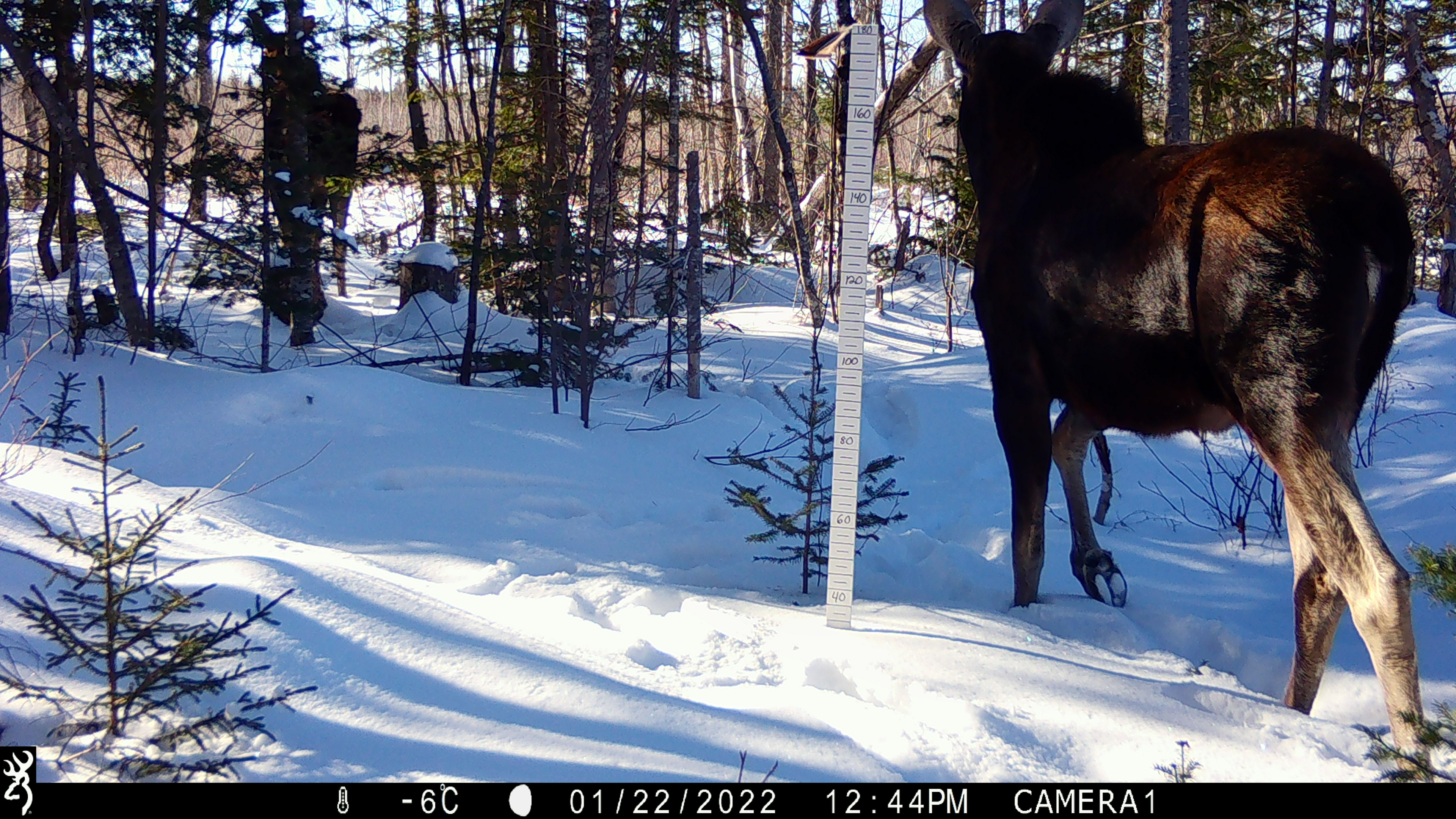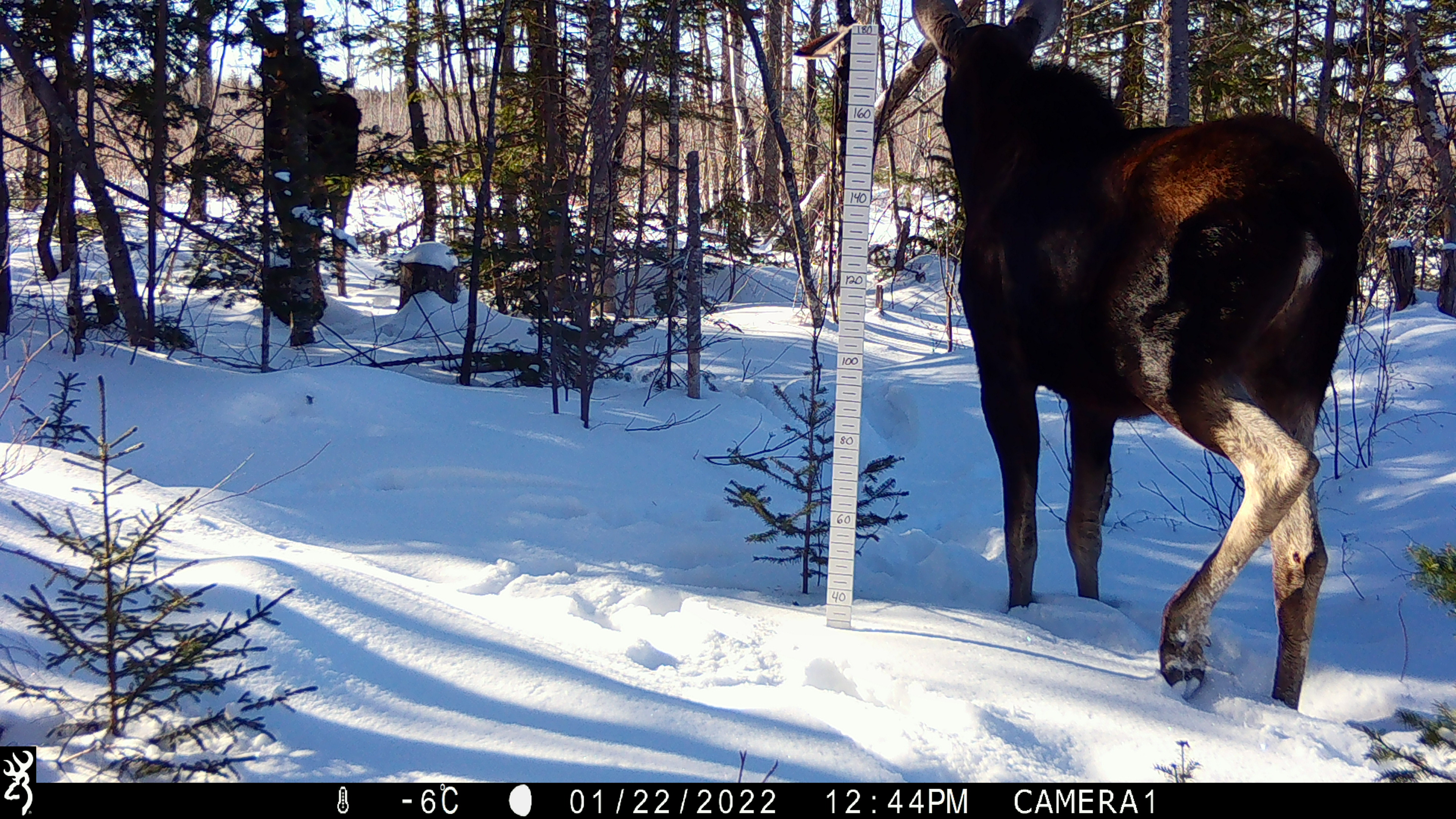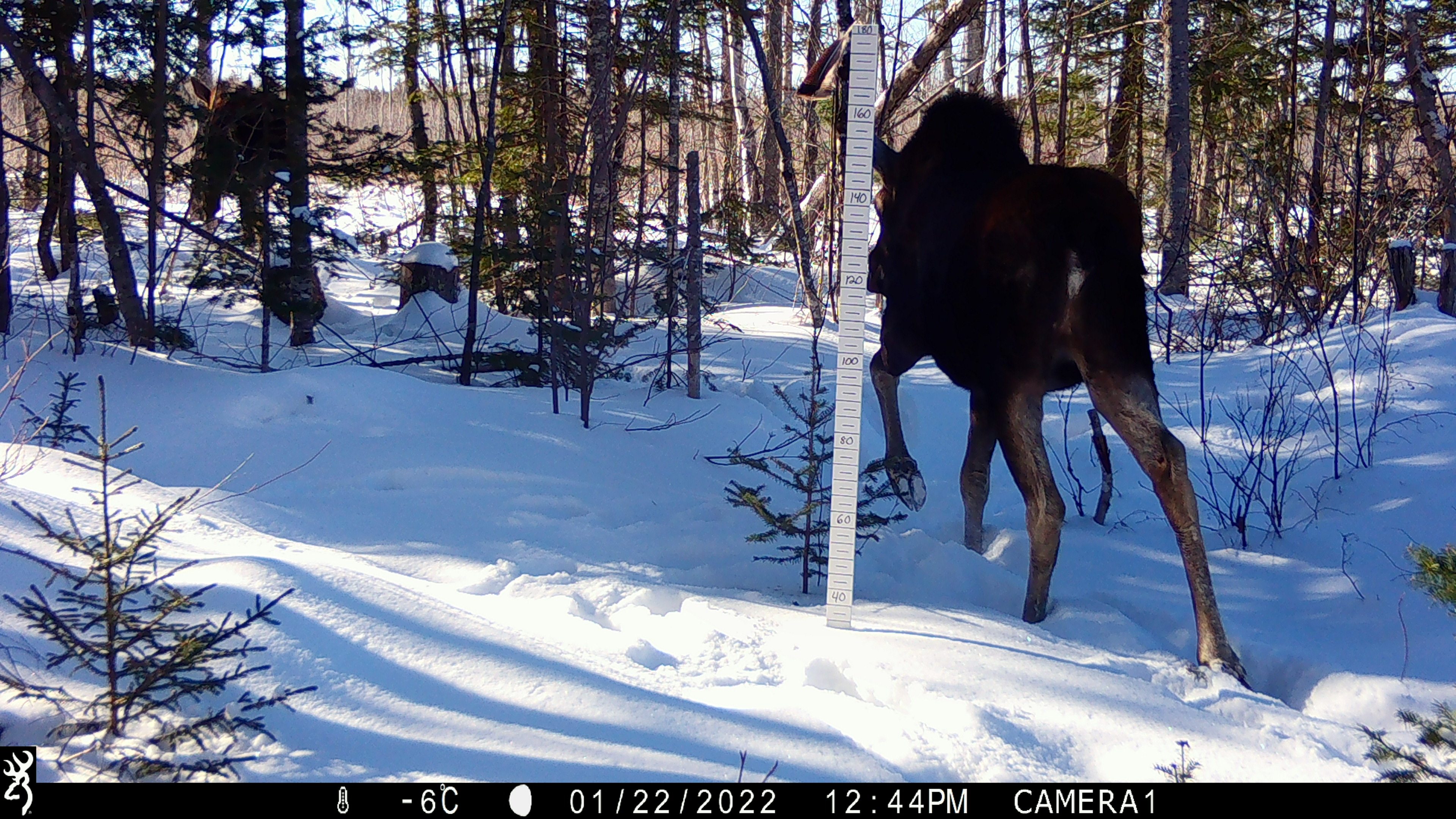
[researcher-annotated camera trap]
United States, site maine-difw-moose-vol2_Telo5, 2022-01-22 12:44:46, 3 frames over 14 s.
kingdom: Animalia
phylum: Chordata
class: Mammalia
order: Artiodactyla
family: Cervidae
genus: Alces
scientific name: Alces alces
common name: moose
Moose (Alces alces).